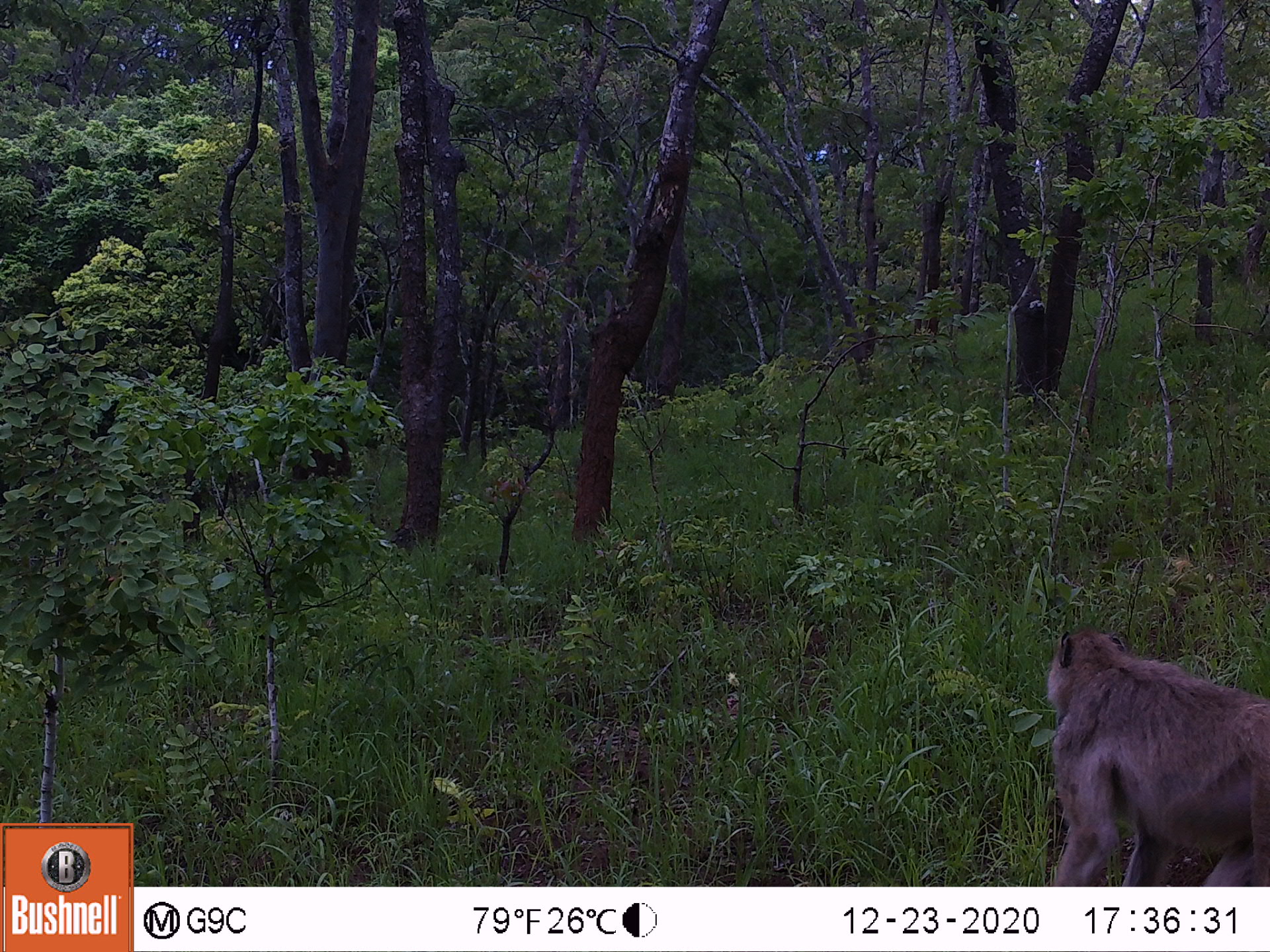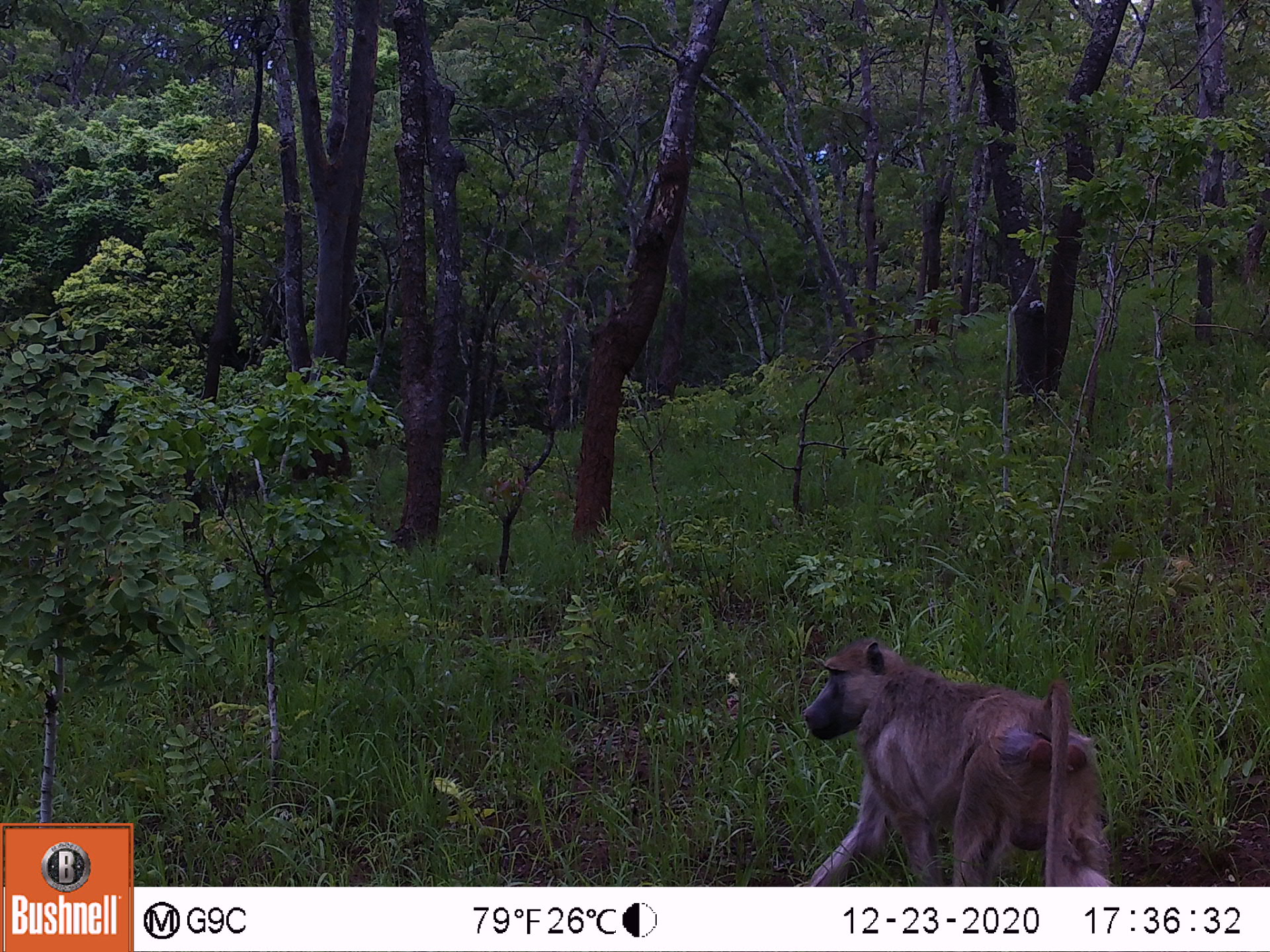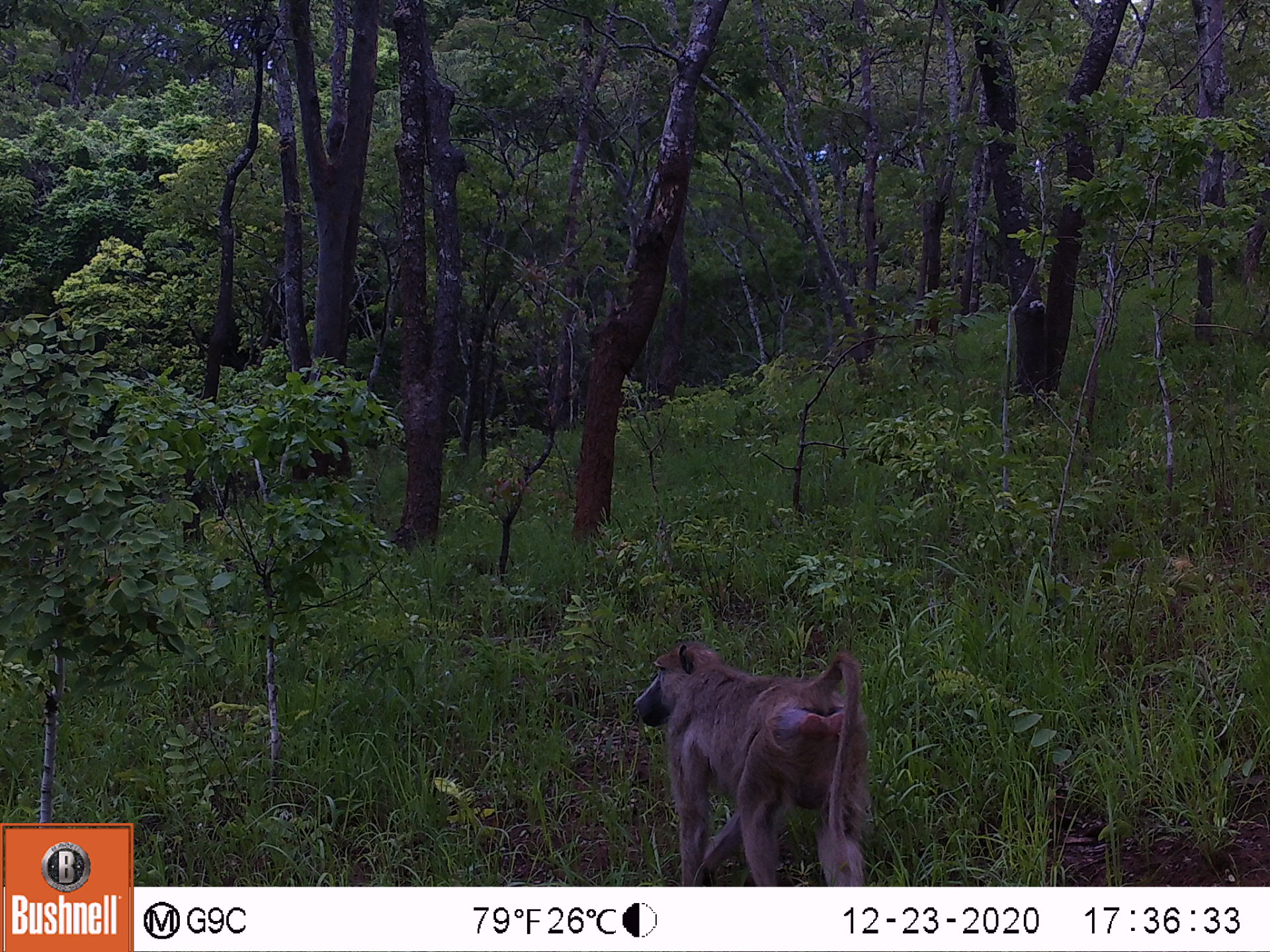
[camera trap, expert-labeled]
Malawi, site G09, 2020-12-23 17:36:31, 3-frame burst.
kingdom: Animalia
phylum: Chordata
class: Mammalia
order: Primates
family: Cercopithecidae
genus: Papio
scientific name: Papio cynocephalus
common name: yellow baboon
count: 1